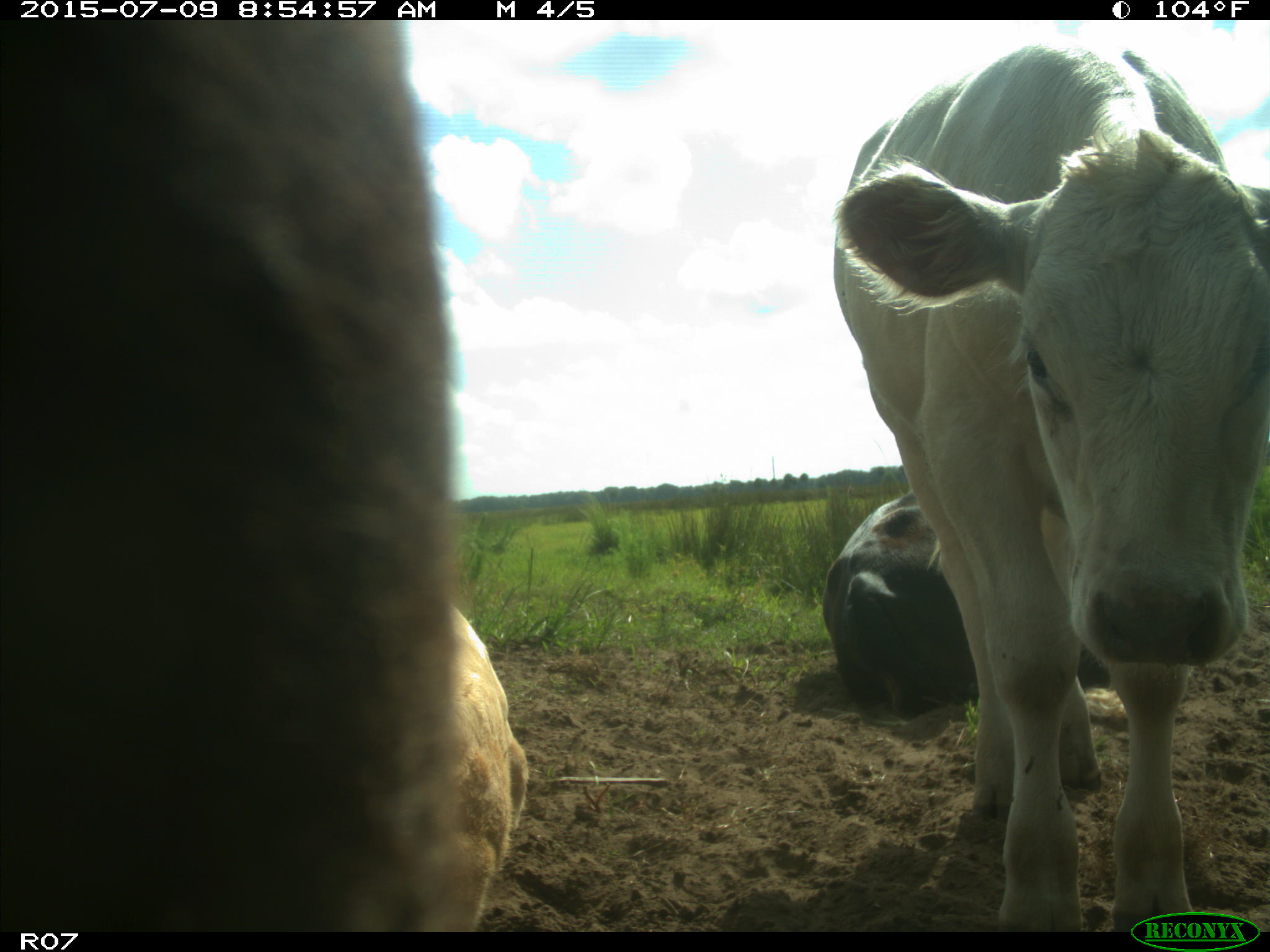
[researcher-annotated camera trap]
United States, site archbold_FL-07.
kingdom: Animalia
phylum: Chordata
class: Mammalia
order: Artiodactyla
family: Bovidae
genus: Bos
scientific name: Bos taurus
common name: domestic cow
Bos taurus (domestic cow).